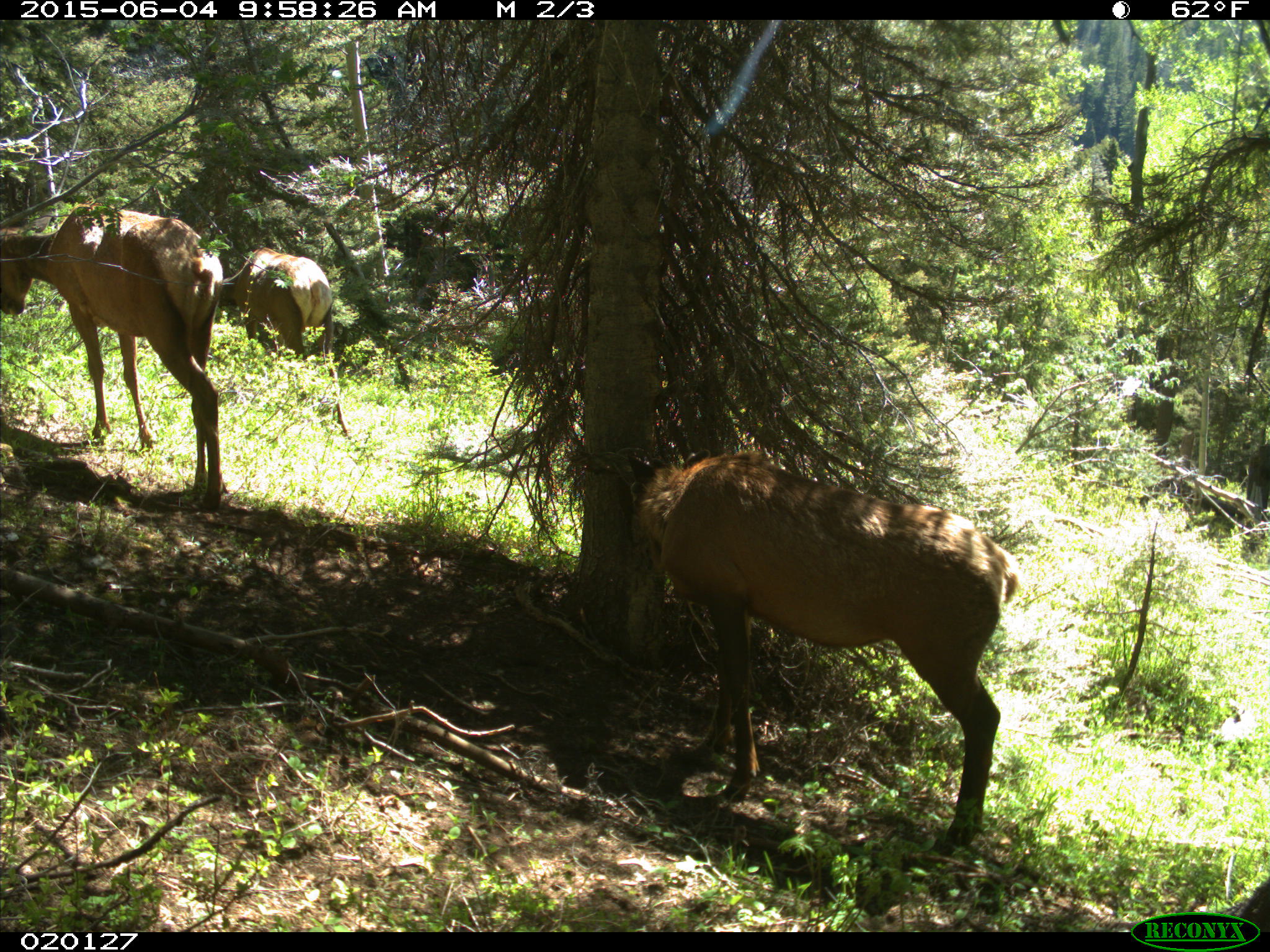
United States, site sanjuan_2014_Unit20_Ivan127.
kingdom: Animalia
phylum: Chordata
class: Mammalia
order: Artiodactyla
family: Cervidae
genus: Cervus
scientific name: Cervus elaphus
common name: red deer